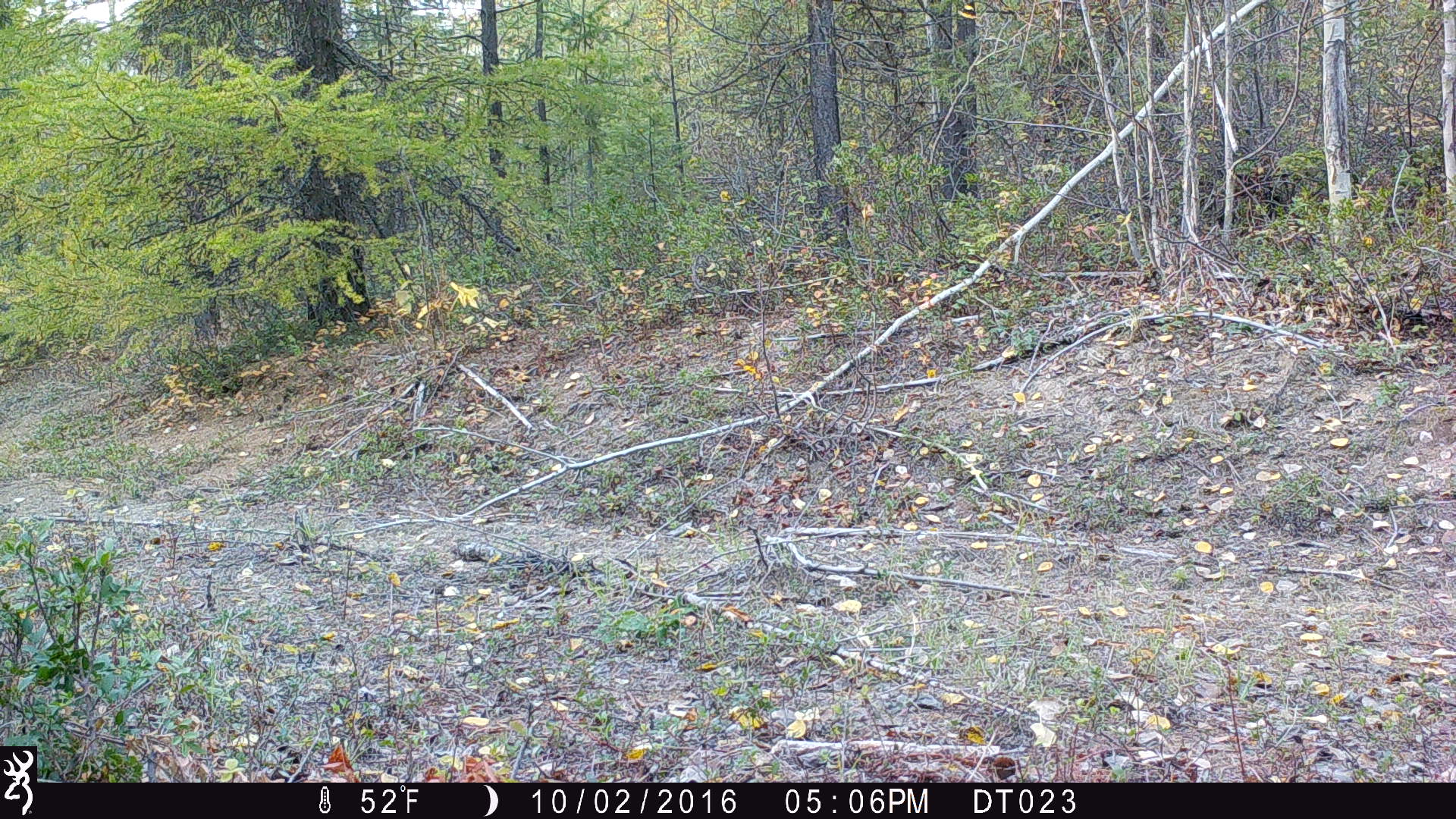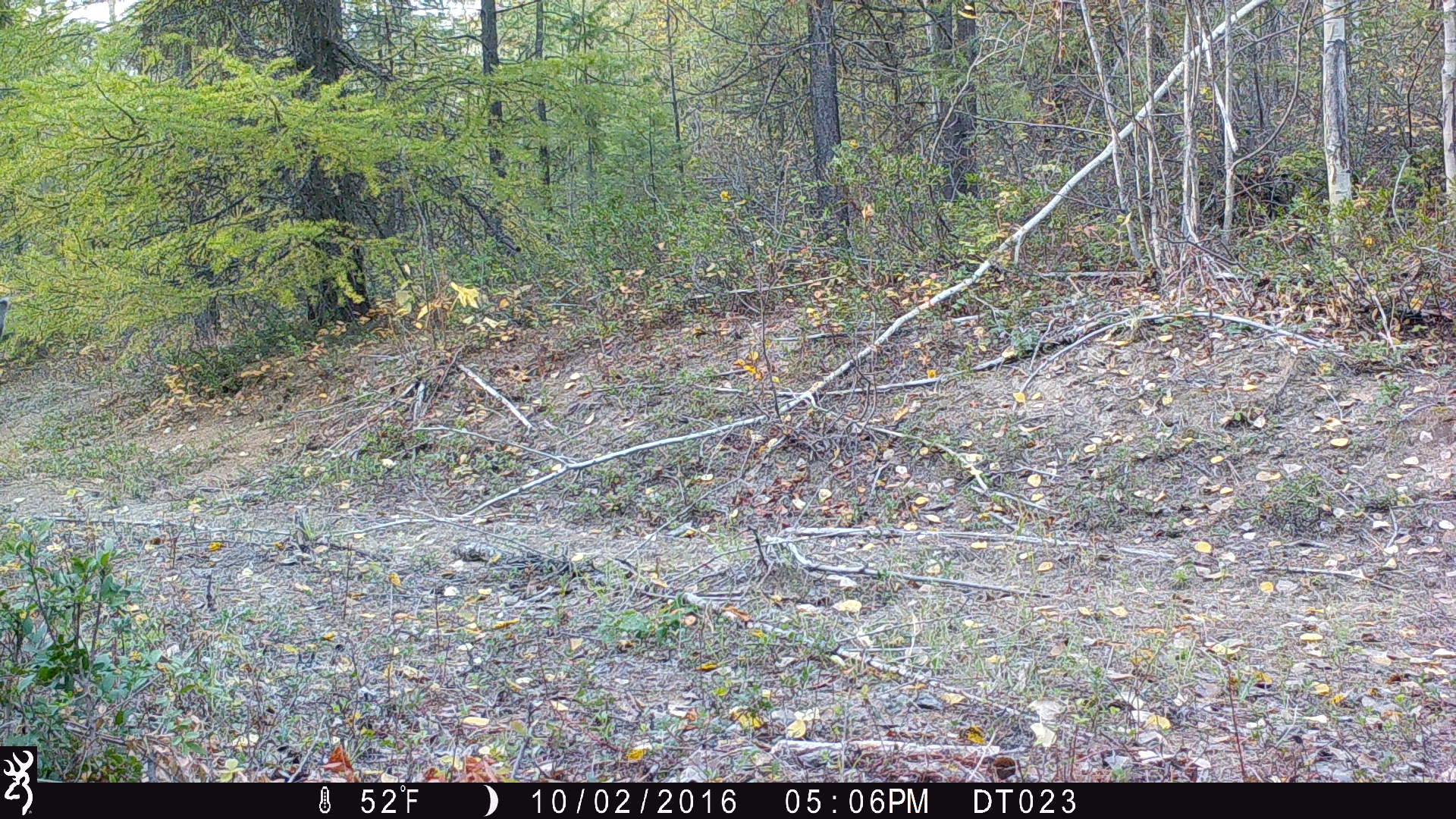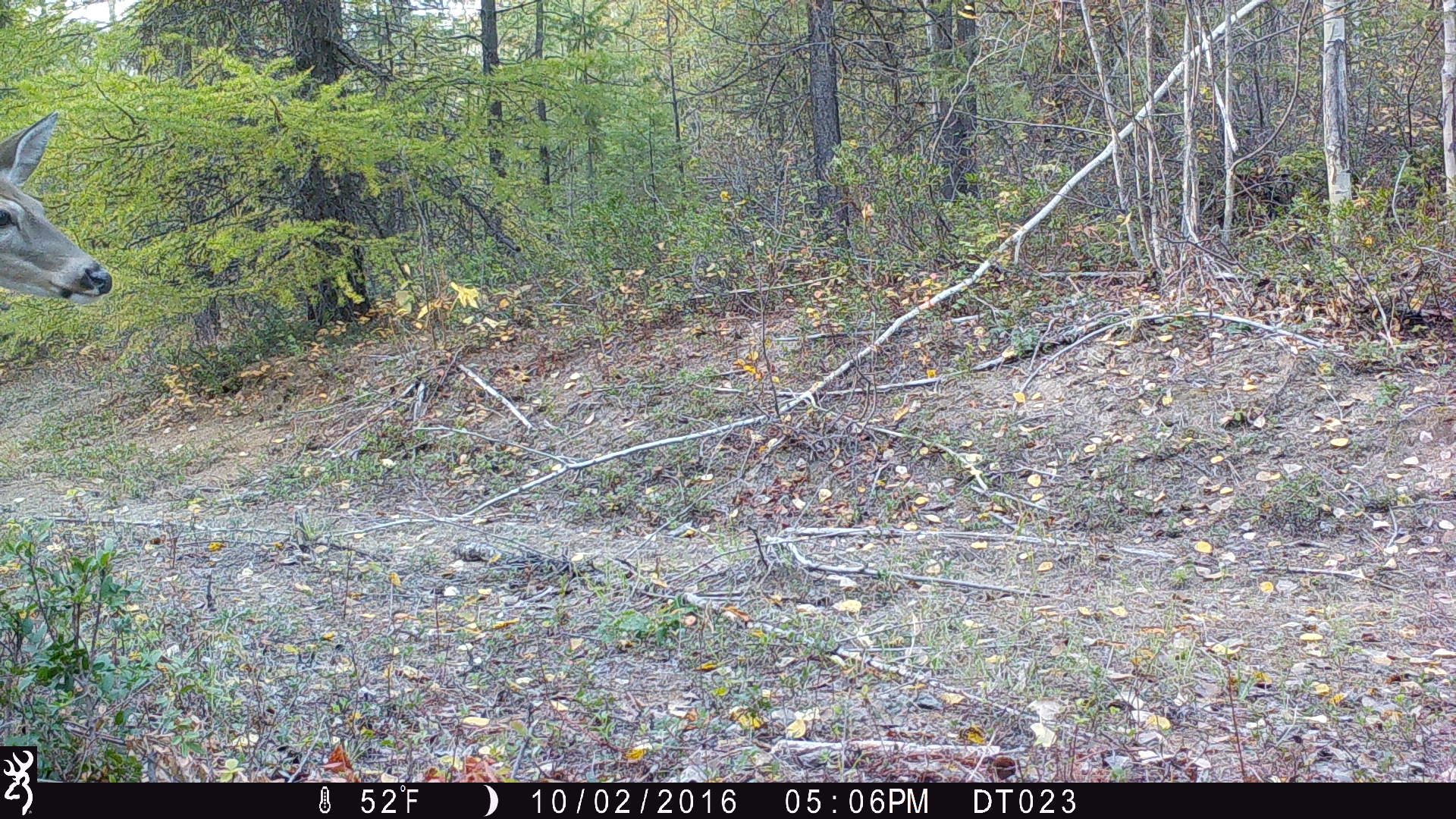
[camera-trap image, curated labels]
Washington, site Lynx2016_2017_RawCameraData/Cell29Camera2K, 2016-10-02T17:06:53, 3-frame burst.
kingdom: Animalia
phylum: Chordata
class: Mammalia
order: Artiodactyla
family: Cervidae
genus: Odocoileus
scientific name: Odocoileus virginianus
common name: white-tailed deer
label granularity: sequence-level